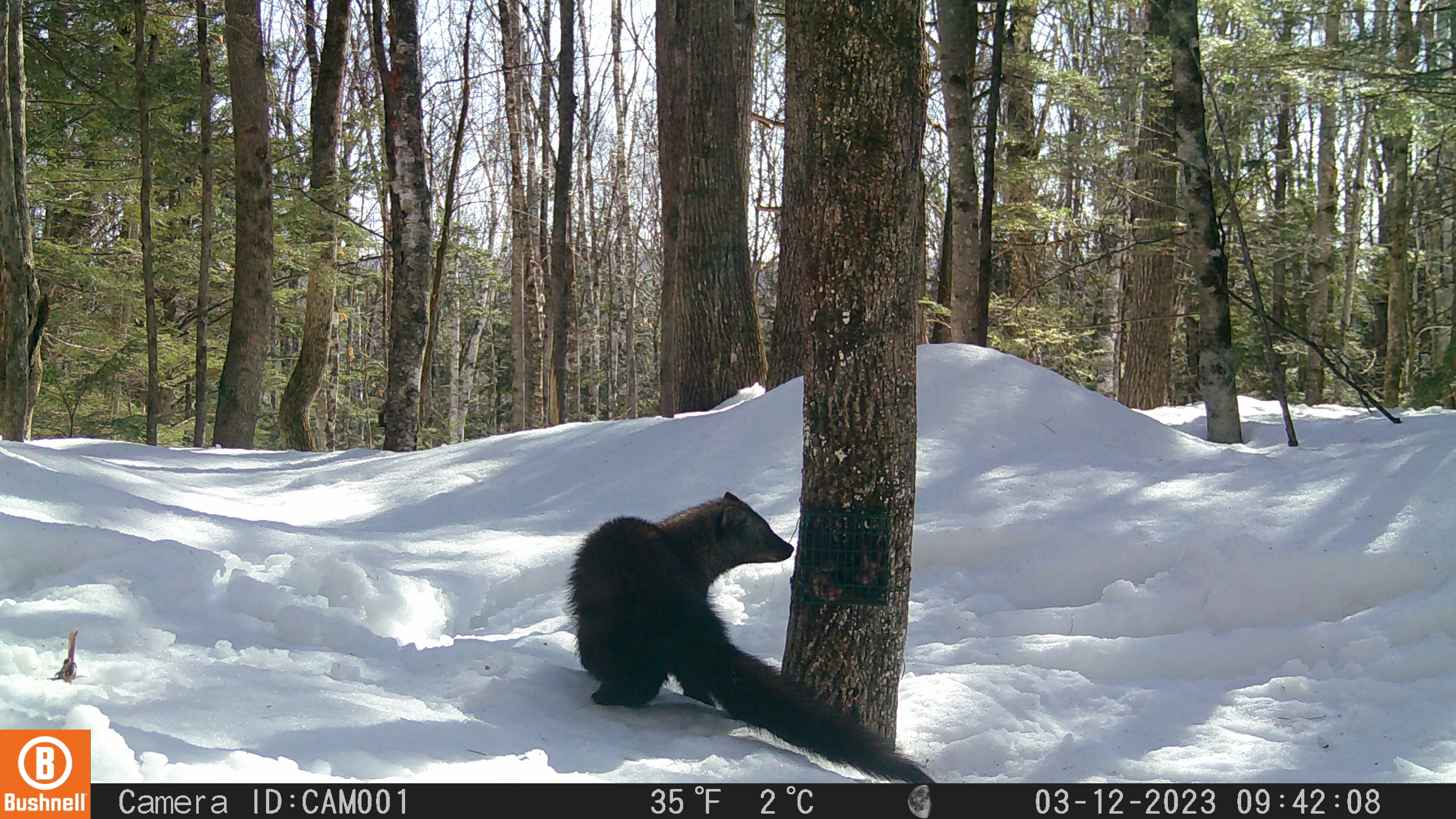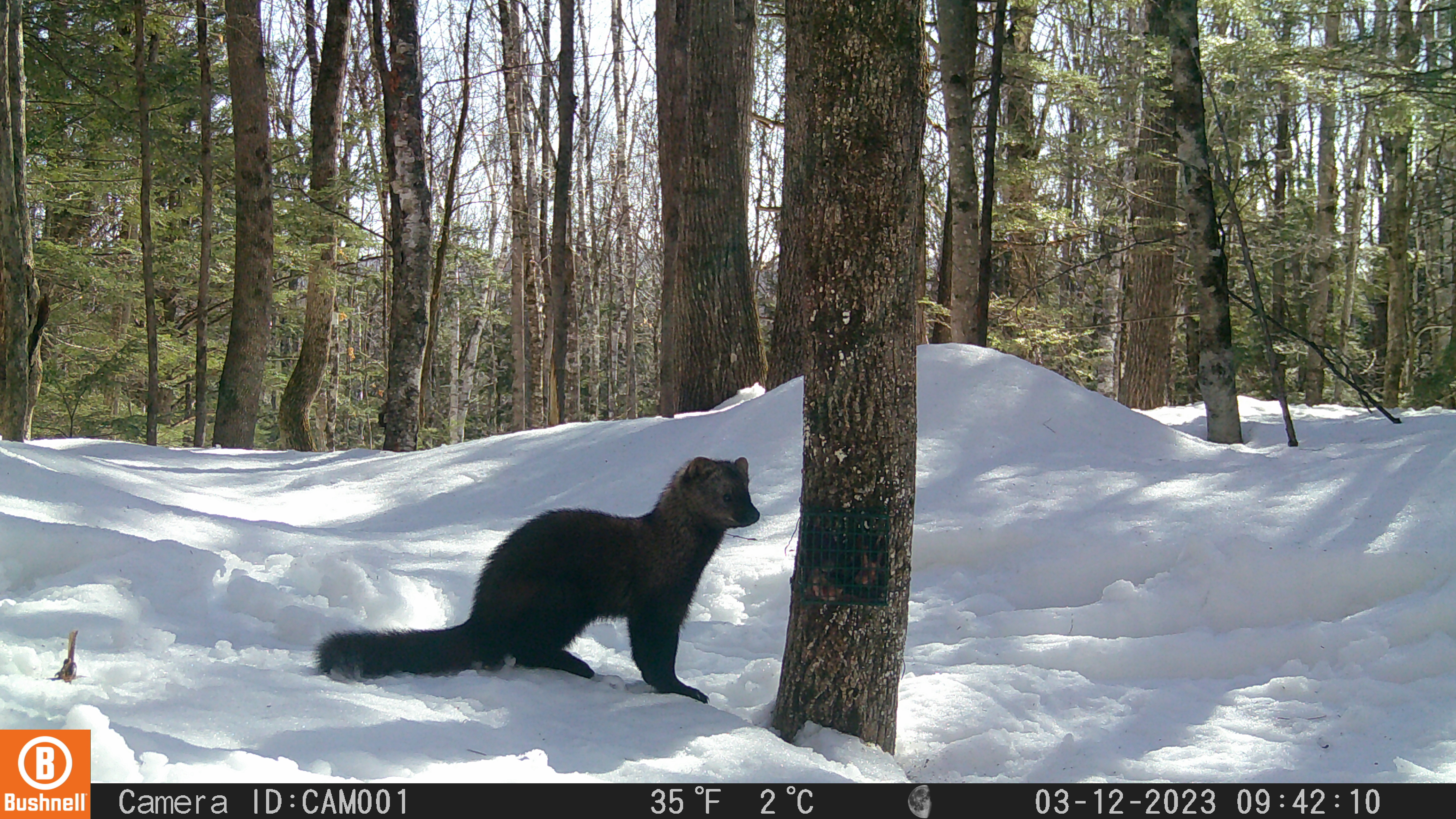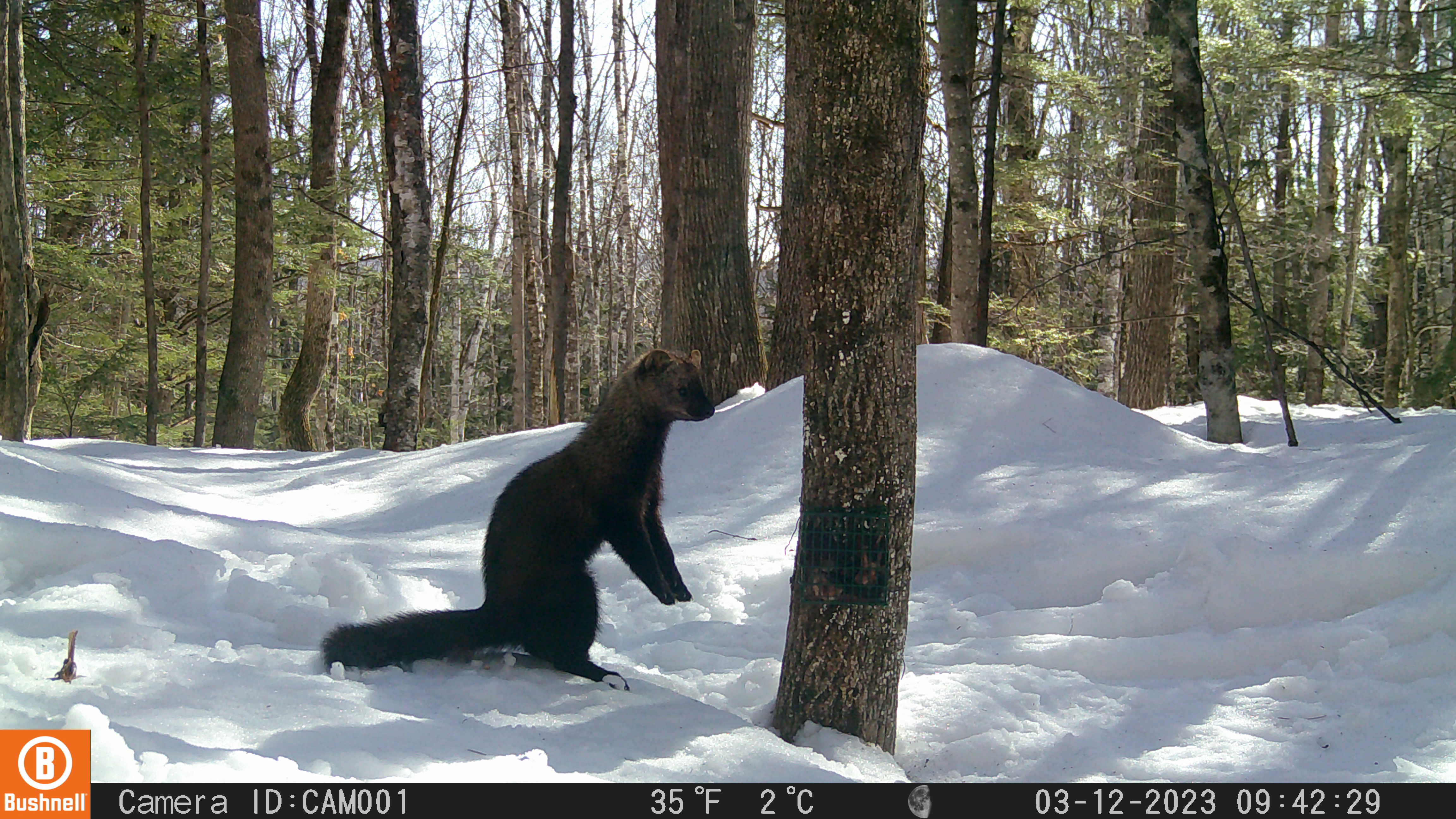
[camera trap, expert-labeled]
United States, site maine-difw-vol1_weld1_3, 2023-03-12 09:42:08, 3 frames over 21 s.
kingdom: Animalia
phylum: Chordata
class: Mammalia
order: Carnivora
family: Mustelidae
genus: Pekania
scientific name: Pekania pennanti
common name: fisher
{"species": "fisher (Pekania pennanti)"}